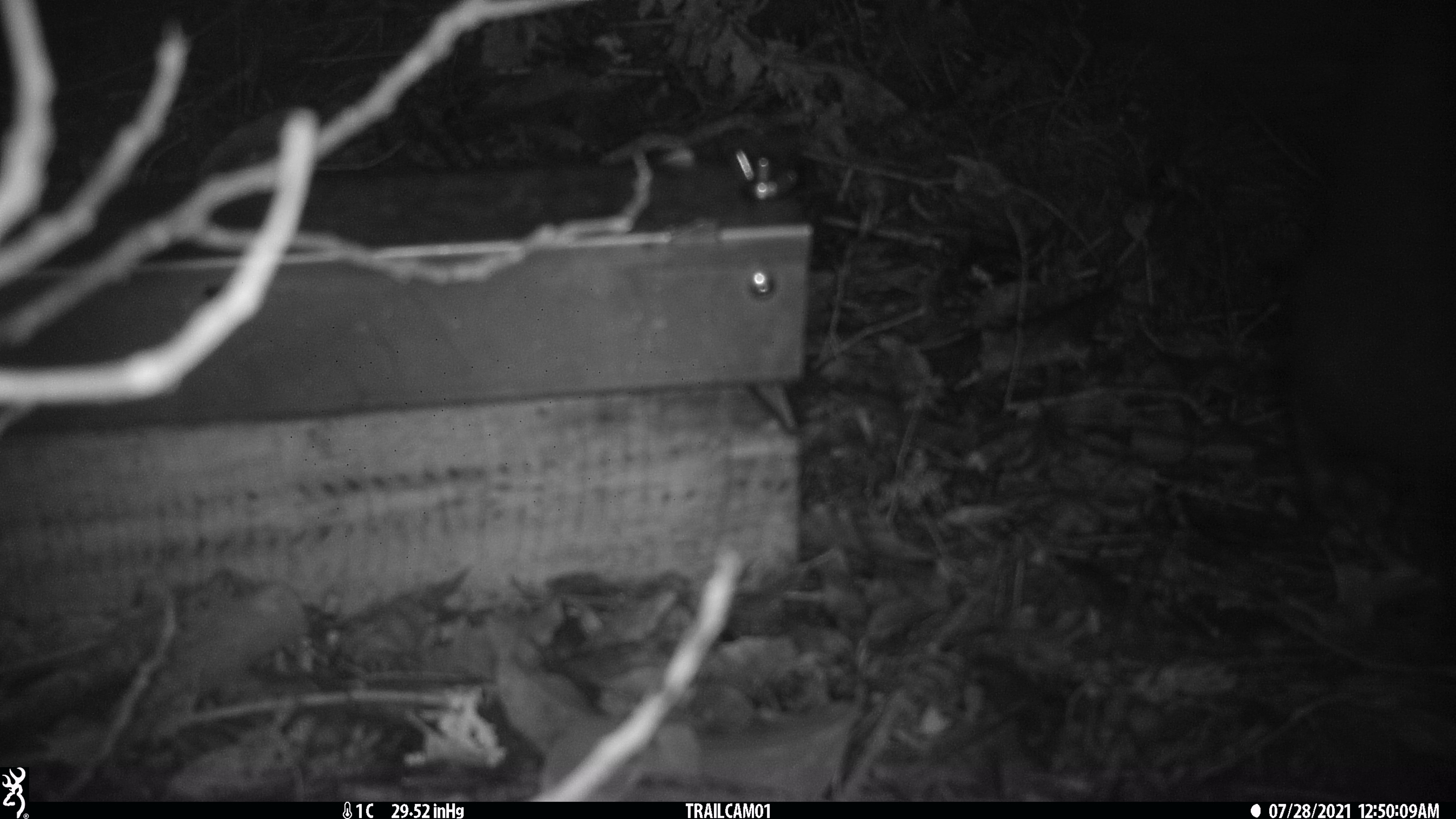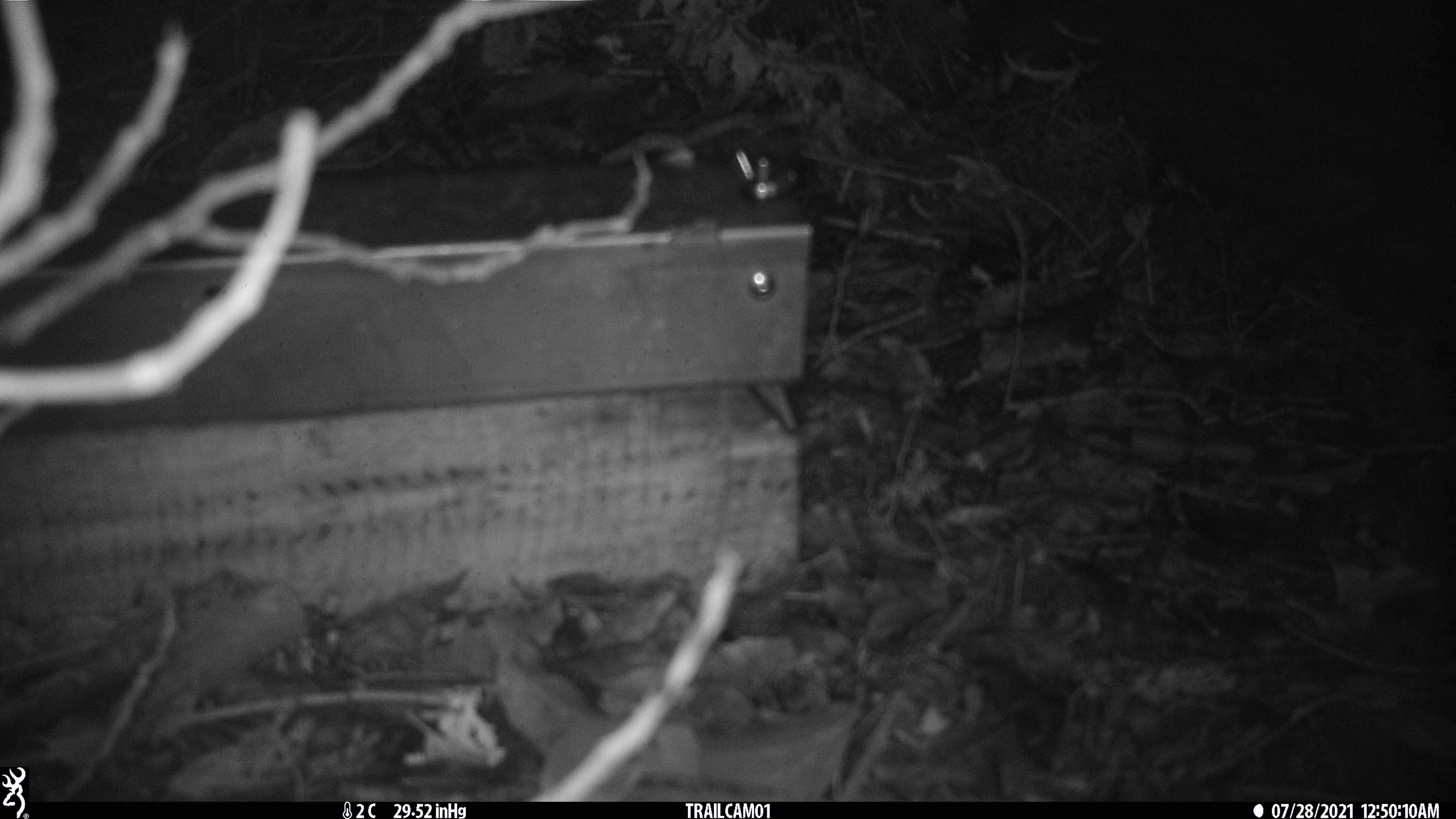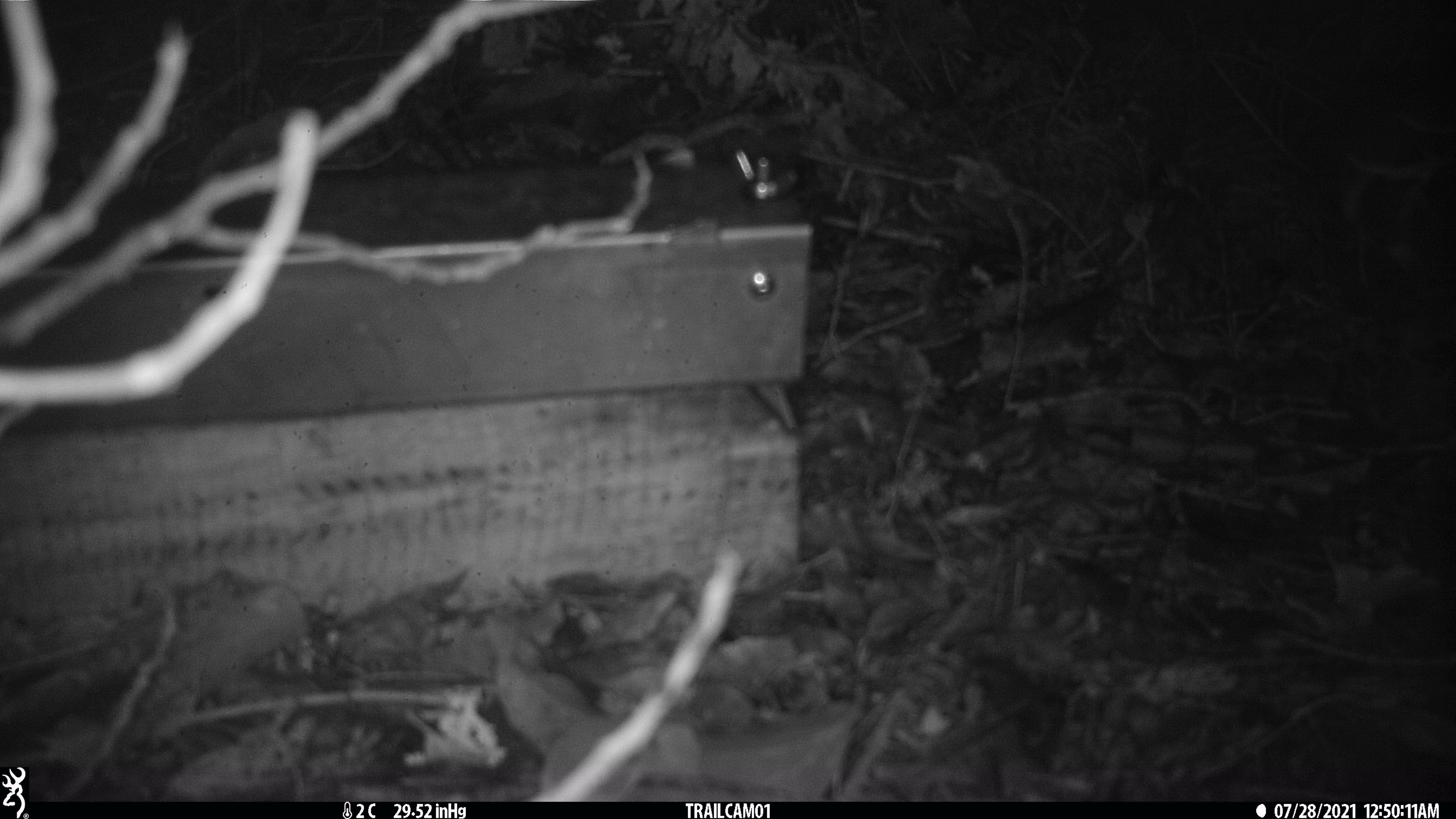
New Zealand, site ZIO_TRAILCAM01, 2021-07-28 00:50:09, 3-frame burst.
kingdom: Animalia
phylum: Chordata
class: Mammalia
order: Diprotodontia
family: Phalangeridae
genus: Trichosurus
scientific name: Trichosurus vulpecula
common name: common brushtail possum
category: possum